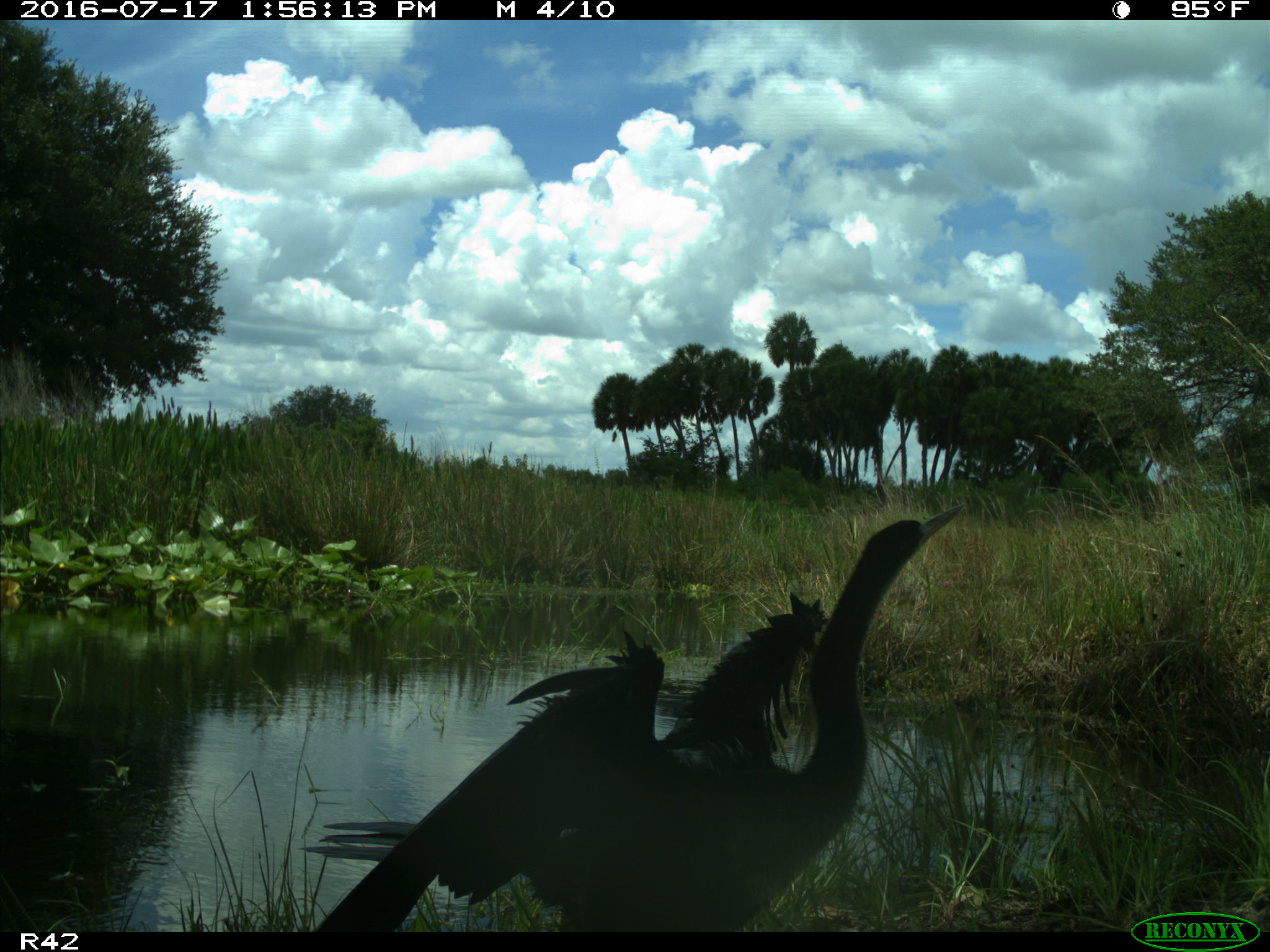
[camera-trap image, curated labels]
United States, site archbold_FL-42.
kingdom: Animalia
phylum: Chordata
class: Aves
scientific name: Aves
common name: birds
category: unidentified bird